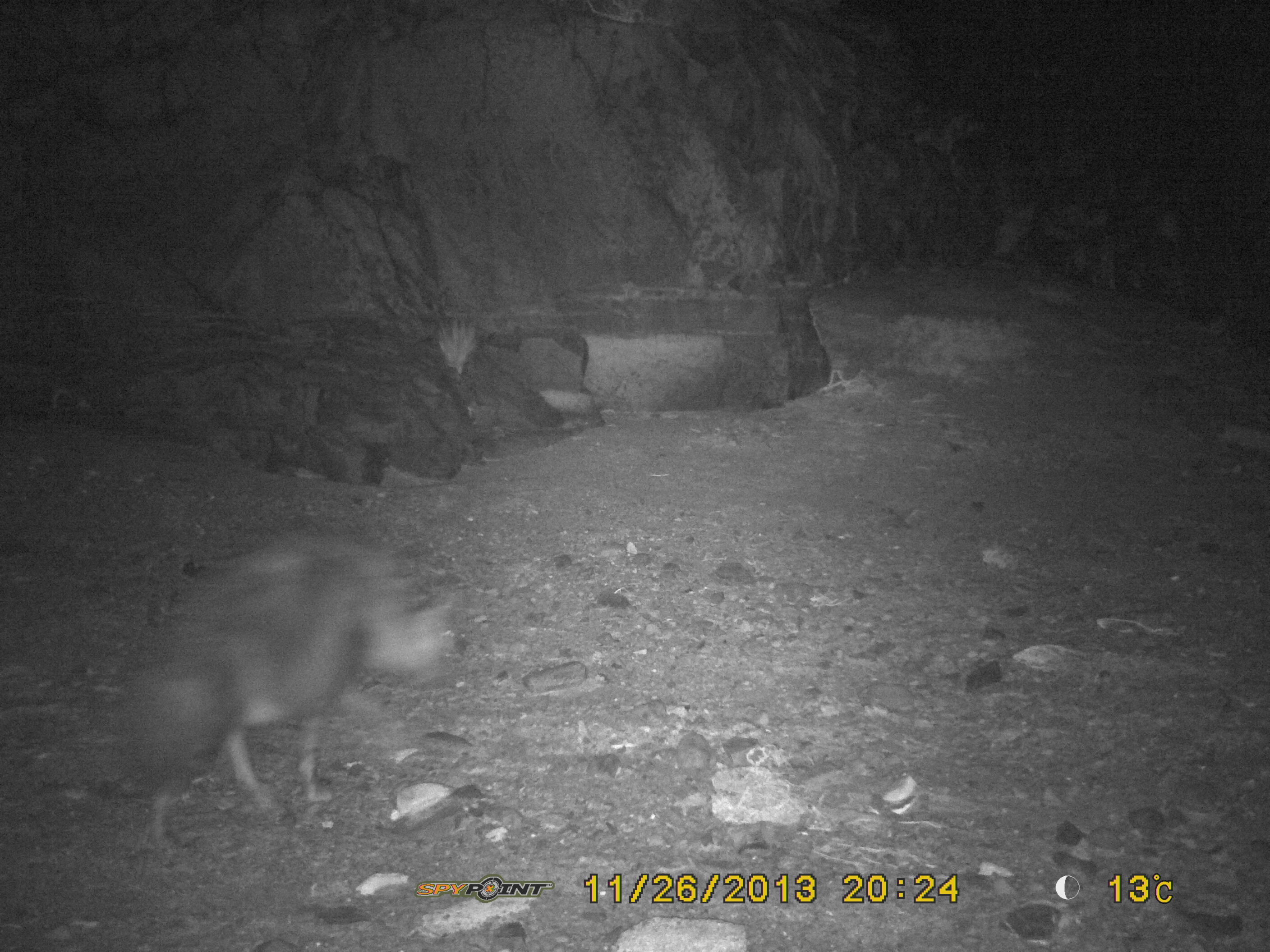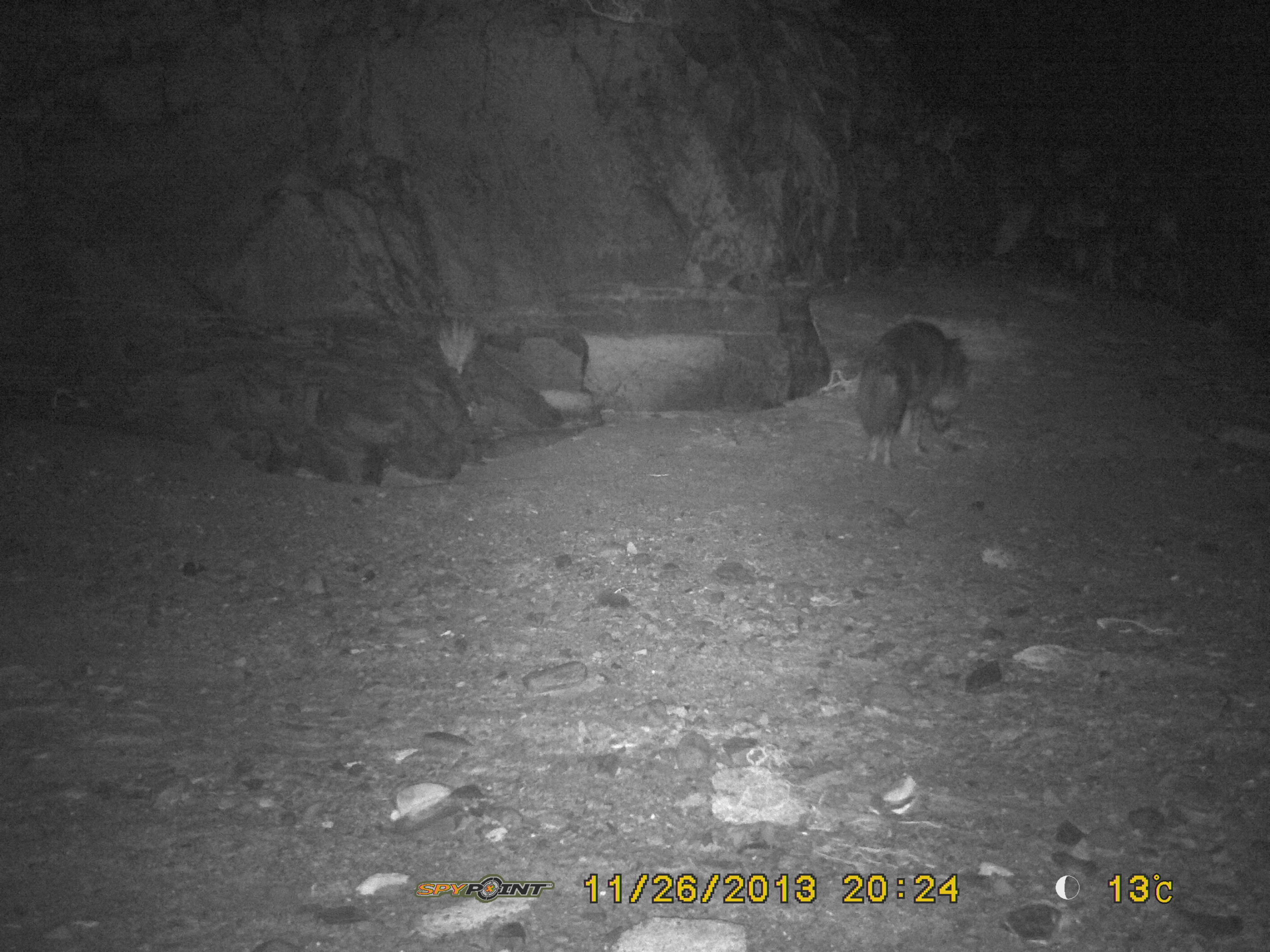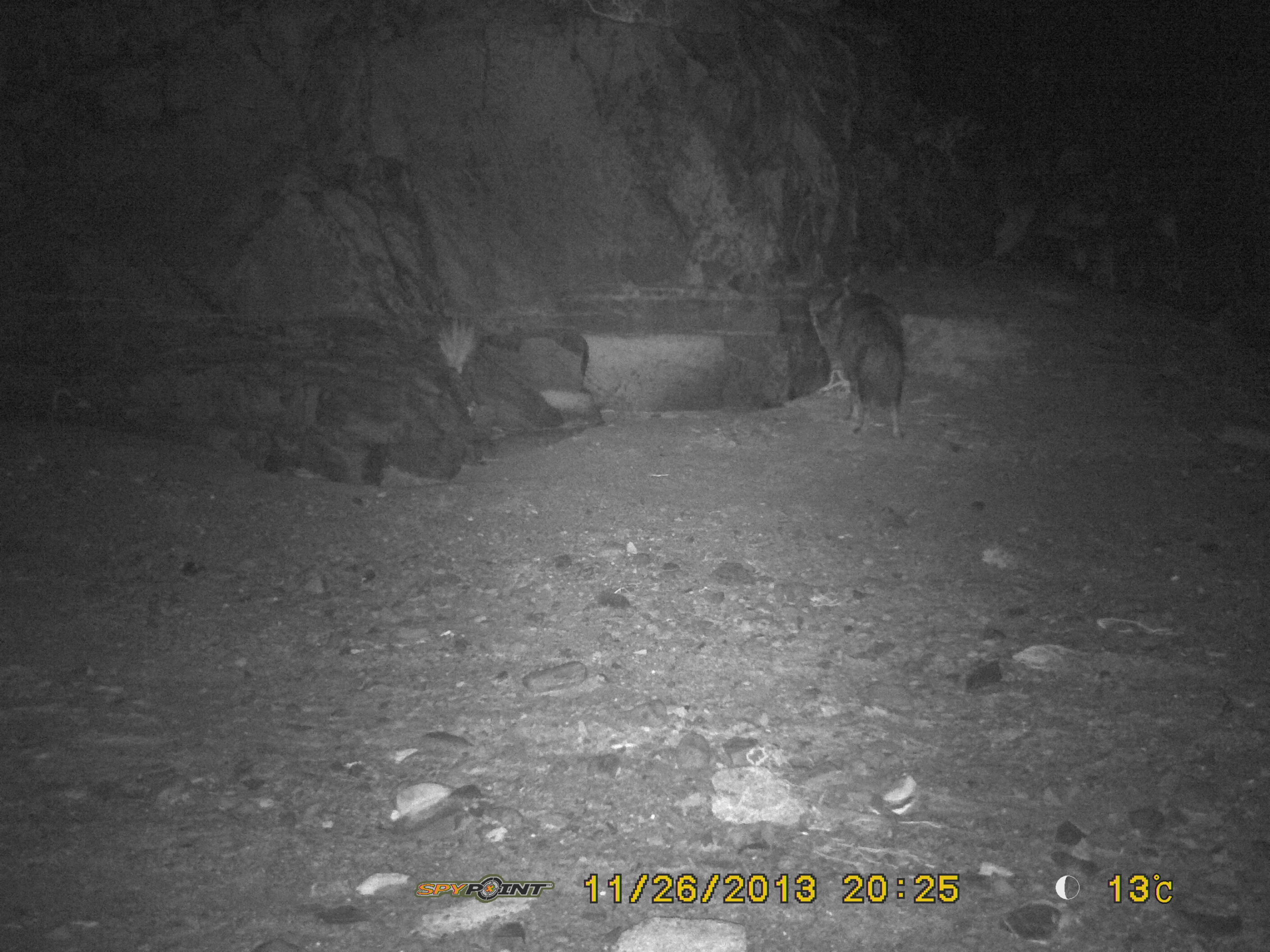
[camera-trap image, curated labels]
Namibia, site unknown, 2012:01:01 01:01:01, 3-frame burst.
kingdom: Animalia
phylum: Chordata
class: Mammalia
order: Carnivora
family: Hyaenidae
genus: Parahyaena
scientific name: Parahyaena brunnea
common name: brown hyena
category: hyaena brunnea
Hyaena brunnea (brown hyena) (Parahyaena brunnea).